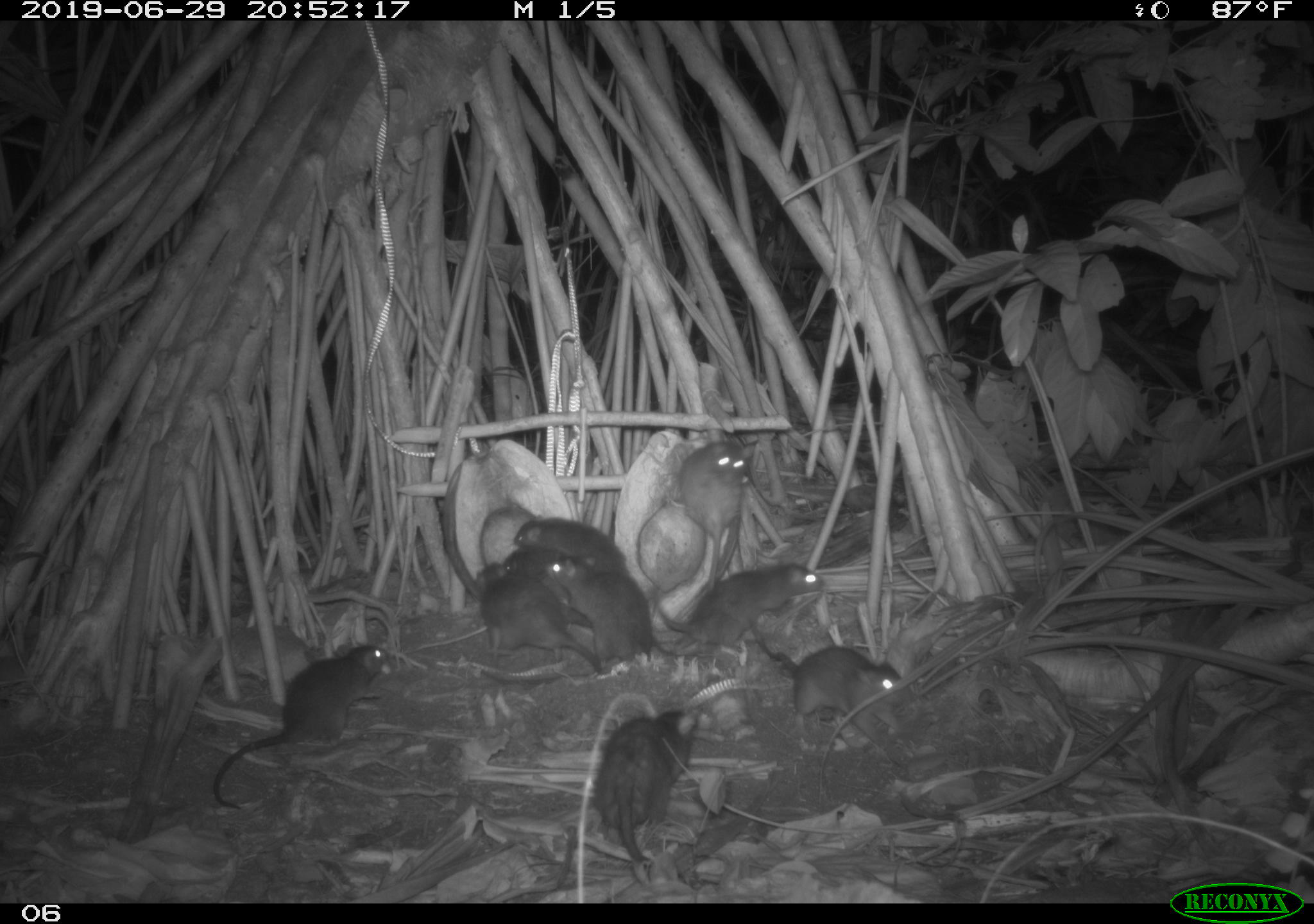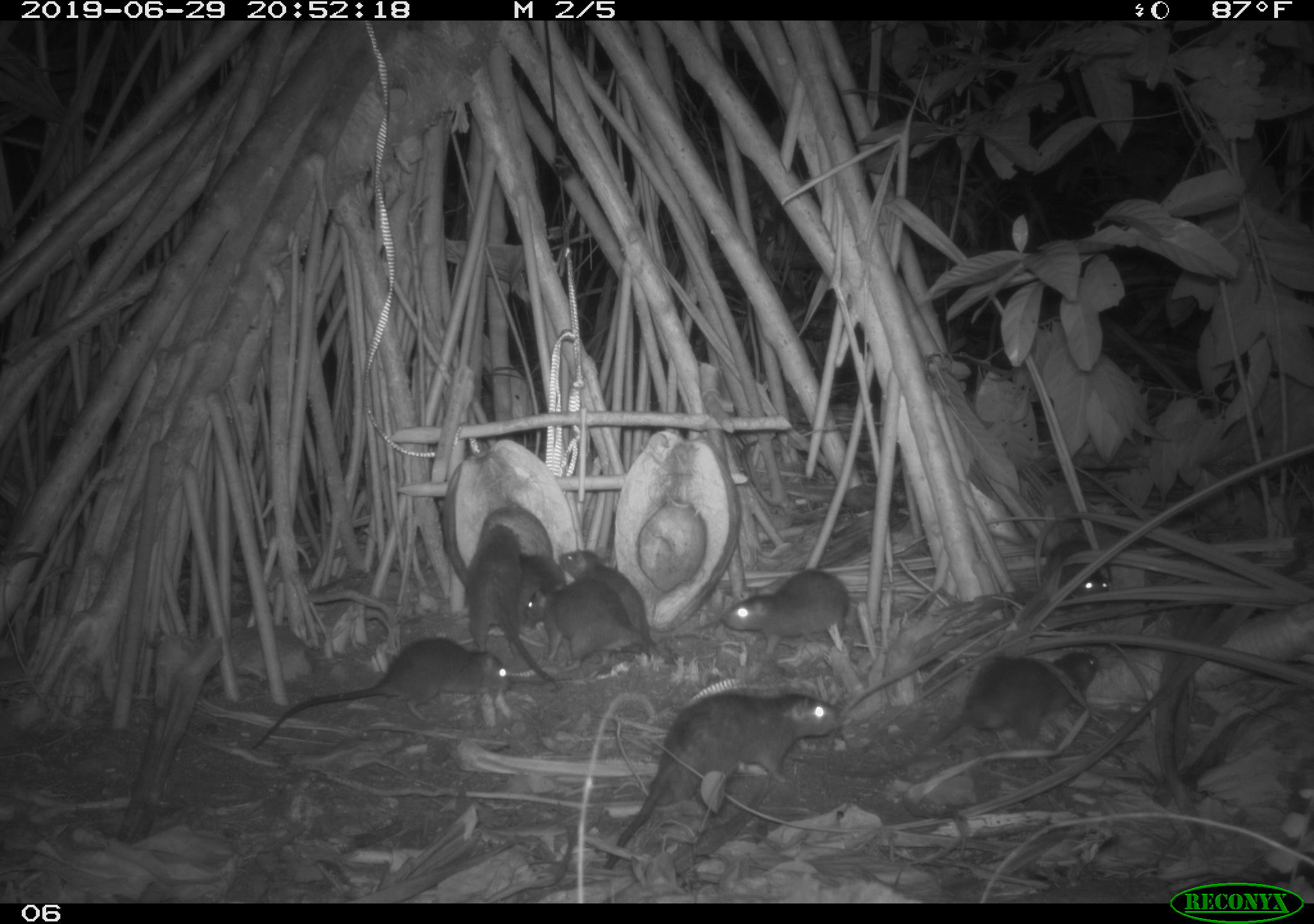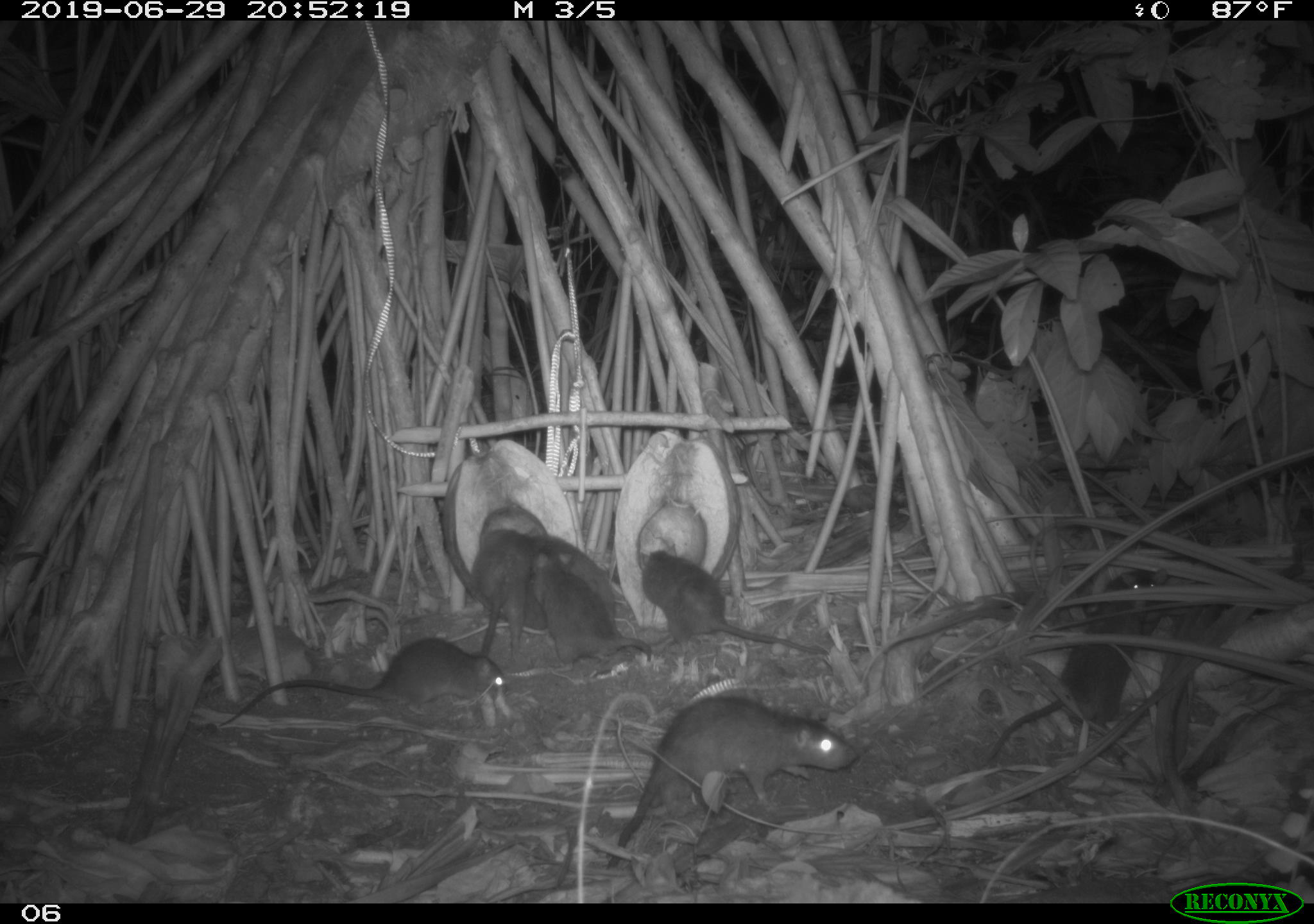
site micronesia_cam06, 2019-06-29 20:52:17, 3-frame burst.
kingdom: Animalia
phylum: Chordata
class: Mammalia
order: Rodentia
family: Muridae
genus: Rattus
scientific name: Rattus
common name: rat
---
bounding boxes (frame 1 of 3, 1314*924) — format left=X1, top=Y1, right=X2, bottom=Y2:
rat: left=208, top=640, right=396, bottom=815; left=478, top=556, right=654, bottom=694; left=752, top=623, right=911, bottom=746; left=590, top=702, right=704, bottom=871; left=649, top=559, right=825, bottom=648; left=467, top=560, right=604, bottom=674; left=676, top=435, right=756, bottom=617; left=511, top=512, right=635, bottom=581; left=502, top=544, right=601, bottom=629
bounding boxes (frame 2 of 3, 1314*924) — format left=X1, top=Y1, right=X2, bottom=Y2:
rat: left=601, top=680, right=845, bottom=873; left=804, top=640, right=1105, bottom=789; left=246, top=632, right=518, bottom=756; left=460, top=521, right=560, bottom=698; left=555, top=544, right=710, bottom=658; left=713, top=565, right=855, bottom=660; left=522, top=581, right=647, bottom=676; left=996, top=523, right=1108, bottom=608; left=509, top=550, right=567, bottom=622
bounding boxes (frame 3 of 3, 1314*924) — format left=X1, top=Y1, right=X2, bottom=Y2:
rat: left=603, top=682, right=866, bottom=873; left=212, top=629, right=509, bottom=733; left=988, top=593, right=1154, bottom=766; left=634, top=537, right=828, bottom=660; left=527, top=554, right=654, bottom=672; left=462, top=523, right=540, bottom=680; left=534, top=529, right=631, bottom=635; left=1087, top=565, right=1175, bottom=635